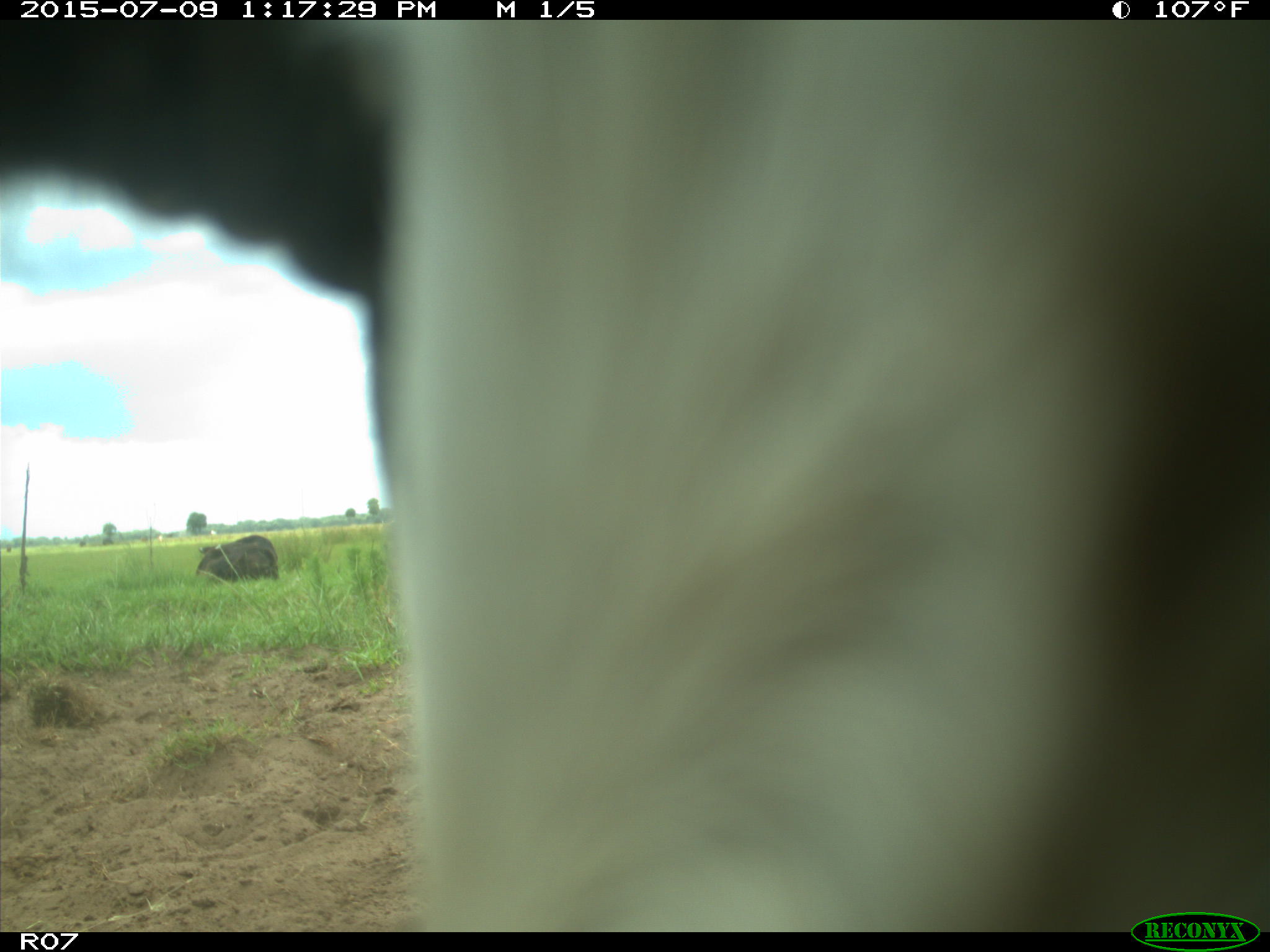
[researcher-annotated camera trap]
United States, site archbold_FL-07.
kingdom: Animalia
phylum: Chordata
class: Mammalia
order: Artiodactyla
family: Bovidae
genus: Bos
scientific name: Bos taurus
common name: domestic cow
Bos taurus (domestic cow).